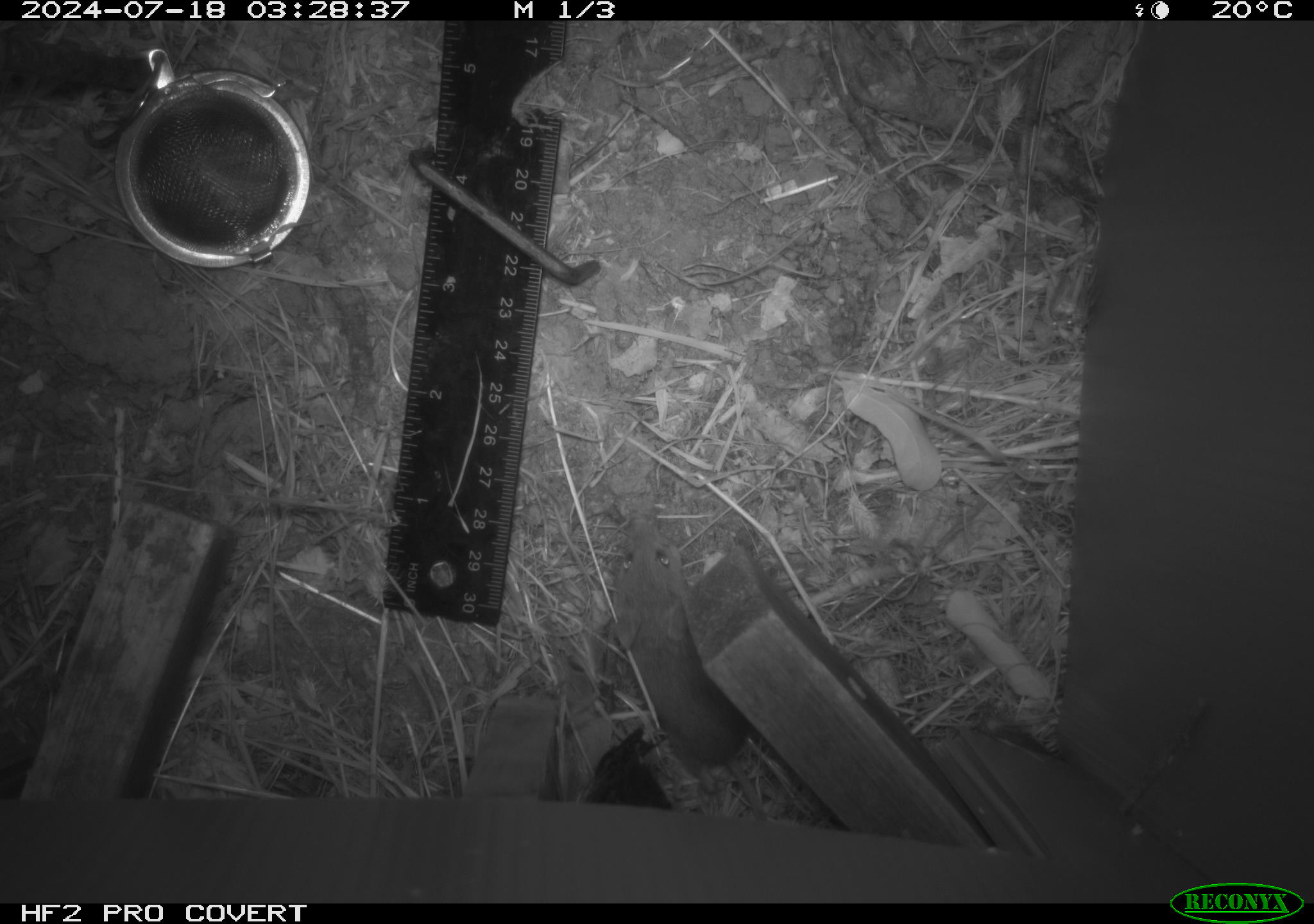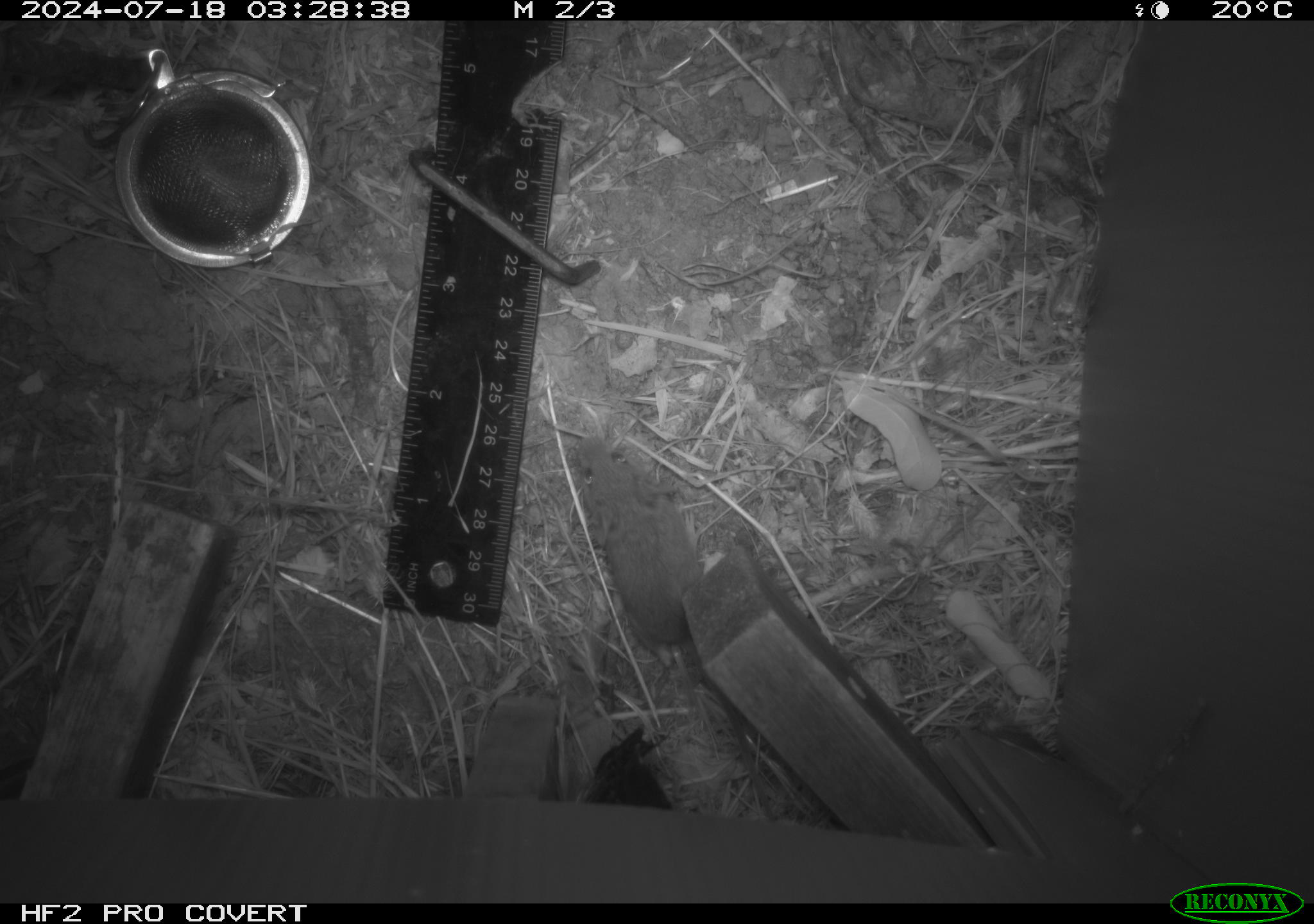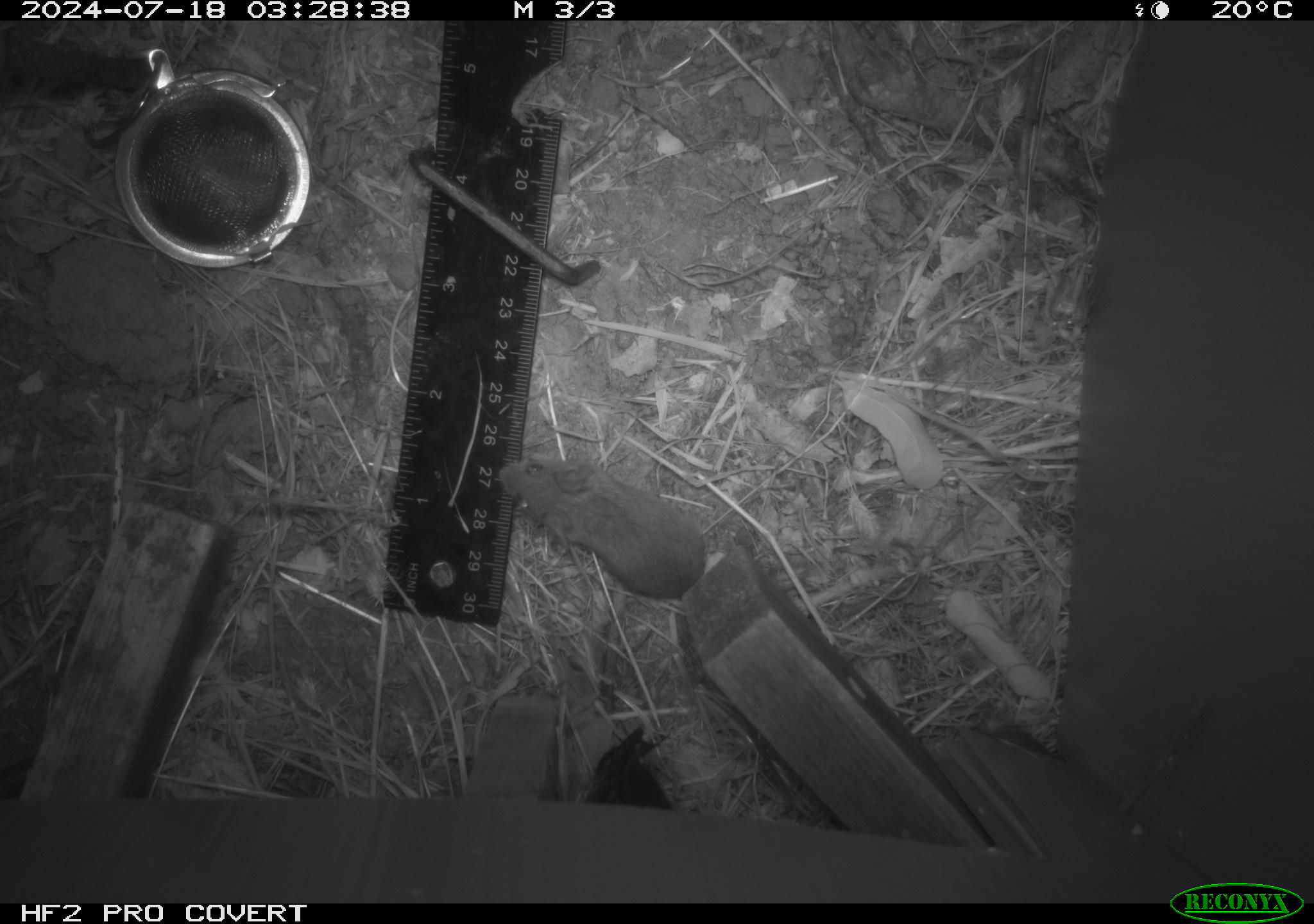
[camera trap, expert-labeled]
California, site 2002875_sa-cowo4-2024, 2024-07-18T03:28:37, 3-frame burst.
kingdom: Animalia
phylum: Chordata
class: Mammalia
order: Rodentia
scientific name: Rodentia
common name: mouse species